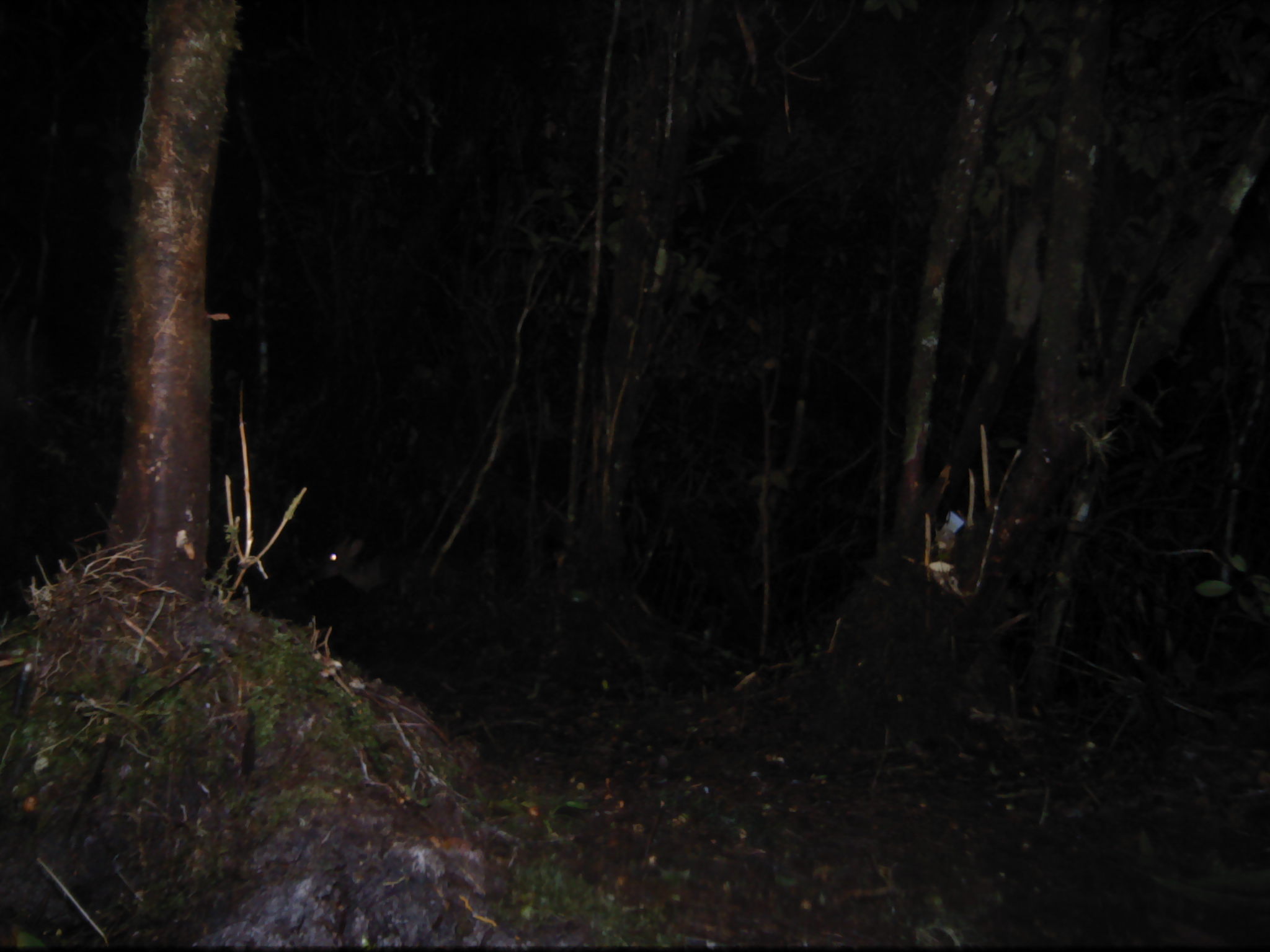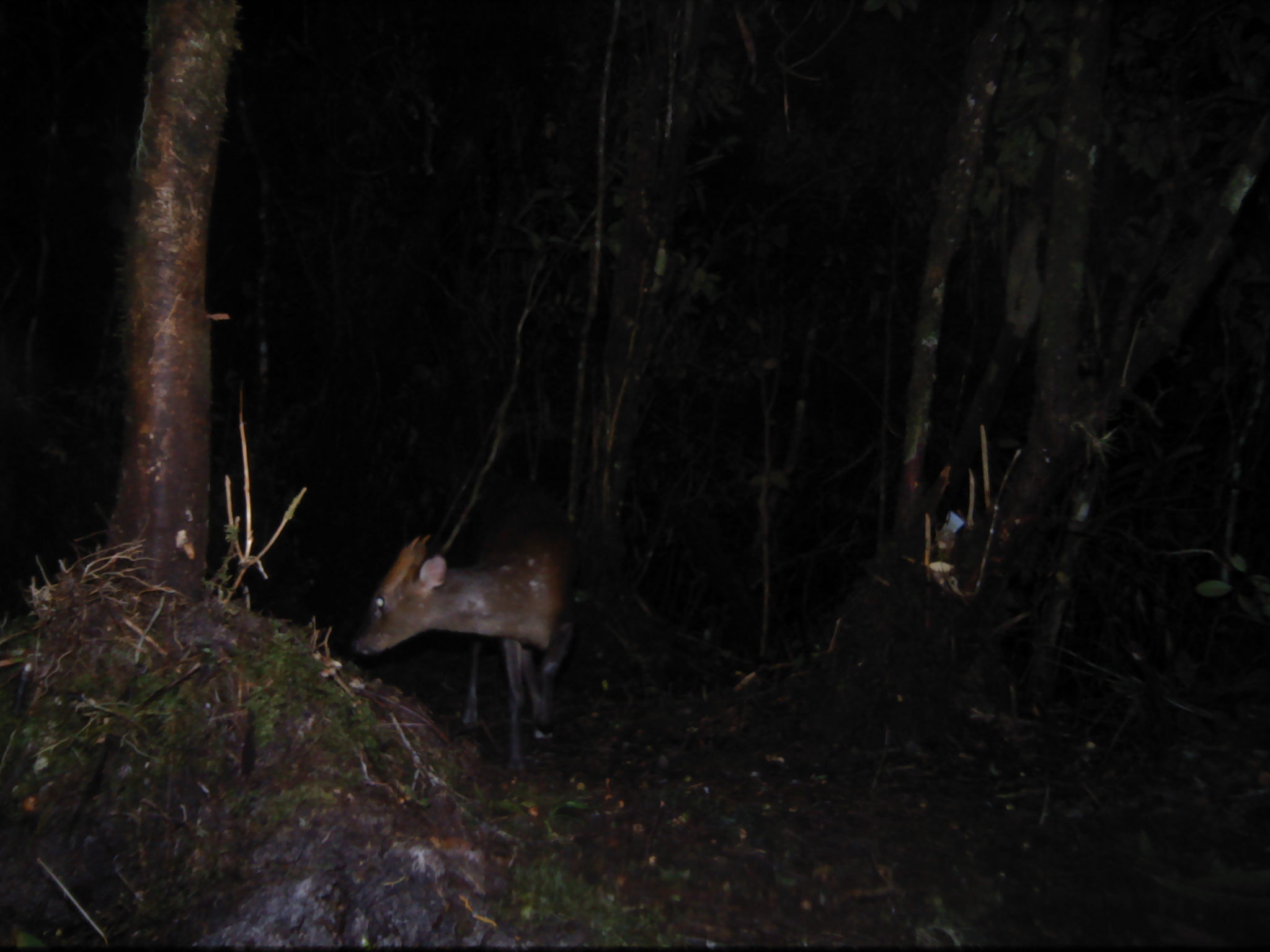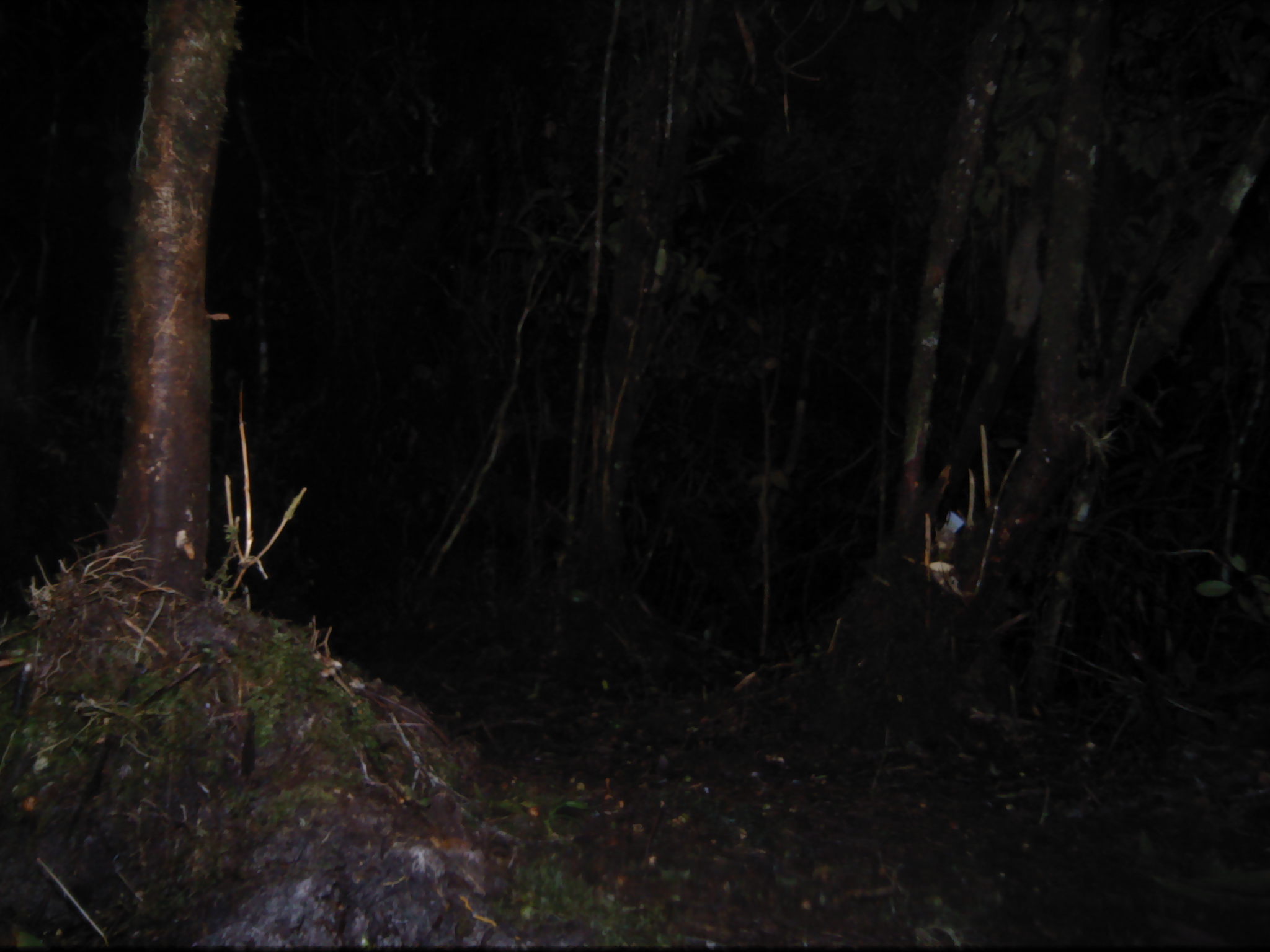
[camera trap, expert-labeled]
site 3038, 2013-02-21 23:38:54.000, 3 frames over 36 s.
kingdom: Animalia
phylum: Chordata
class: Mammalia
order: Artiodactyla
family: Cervidae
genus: Muntiacus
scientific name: Muntiacus muntjak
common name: southern red muntjac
Muntiacus muntjak (southern red muntjac), count 1.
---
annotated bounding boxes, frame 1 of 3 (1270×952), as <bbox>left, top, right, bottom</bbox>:
muntiacus muntjak: <bbox>313, 533, 392, 594</bbox>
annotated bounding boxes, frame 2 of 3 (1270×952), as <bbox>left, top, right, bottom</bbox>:
muntiacus muntjak: <bbox>349, 533, 579, 774</bbox>